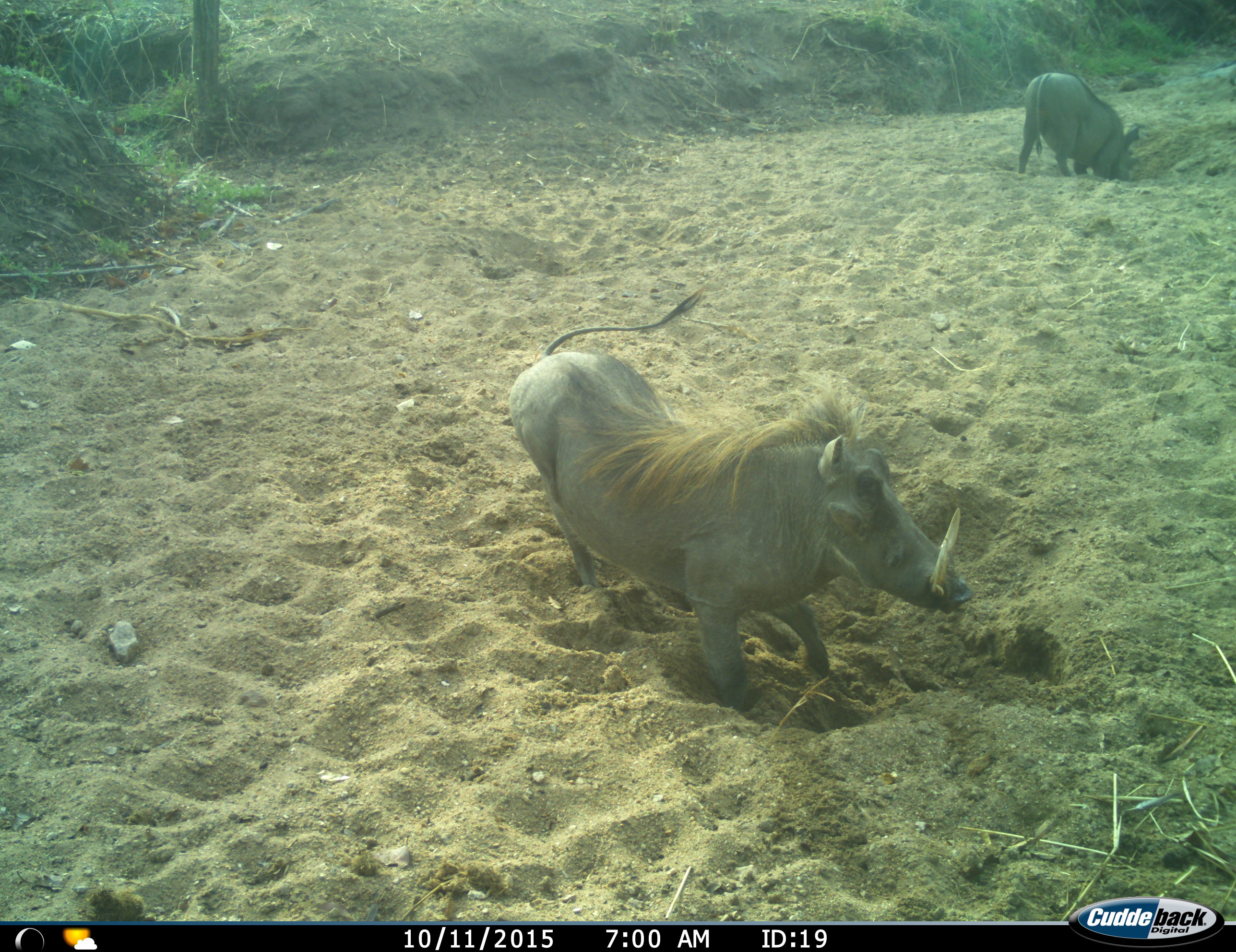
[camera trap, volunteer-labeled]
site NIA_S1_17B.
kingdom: Animalia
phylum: Chordata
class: Mammalia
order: Artiodactyla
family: Suidae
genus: Phacochoerus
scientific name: Phacochoerus africanus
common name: warthog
Warthog (Phacochoerus africanus), count 2. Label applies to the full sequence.